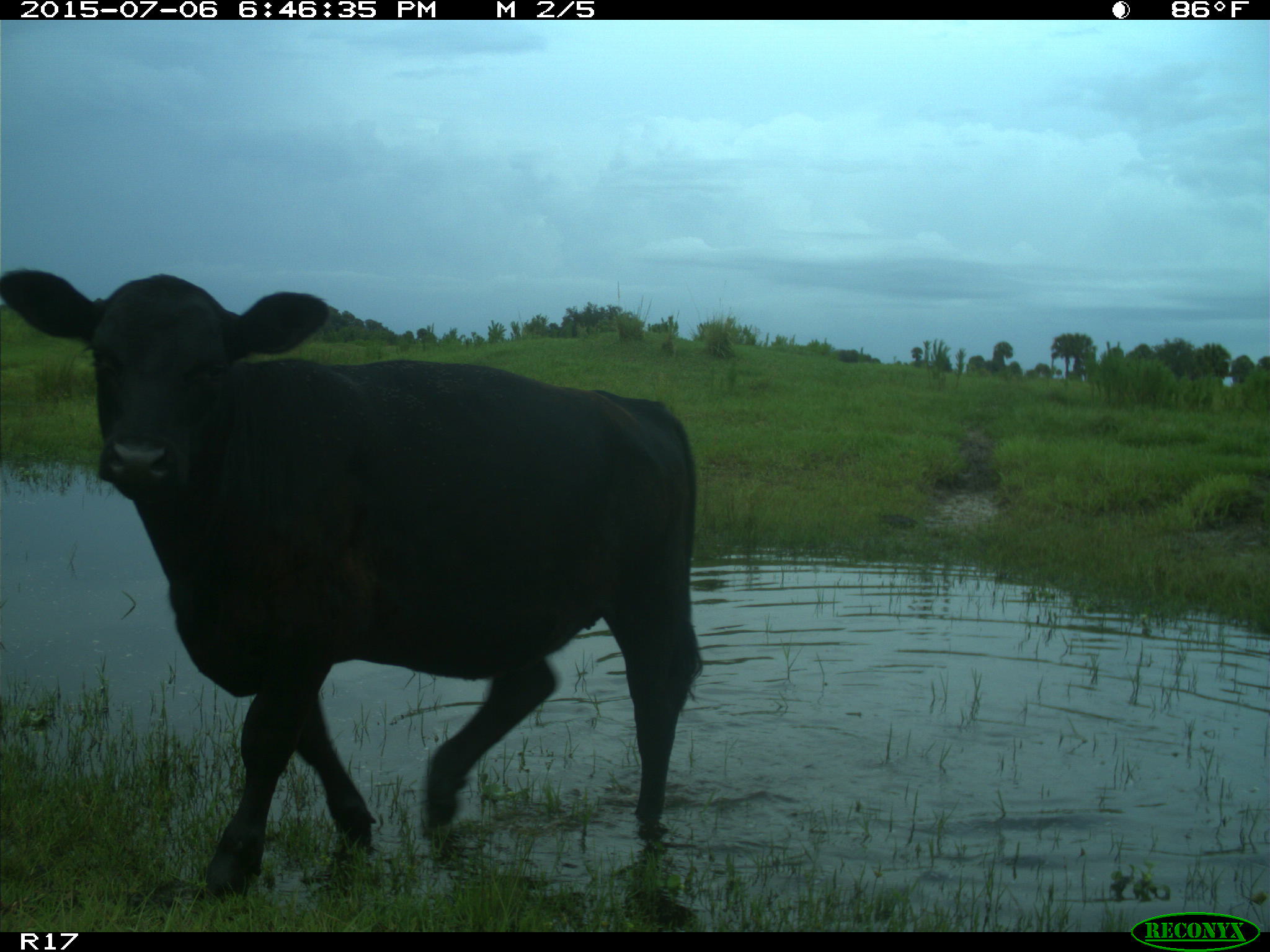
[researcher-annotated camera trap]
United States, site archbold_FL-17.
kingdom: Animalia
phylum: Chordata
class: Mammalia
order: Artiodactyla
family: Bovidae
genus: Bos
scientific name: Bos taurus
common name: domestic cow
Bos taurus (domestic cow).